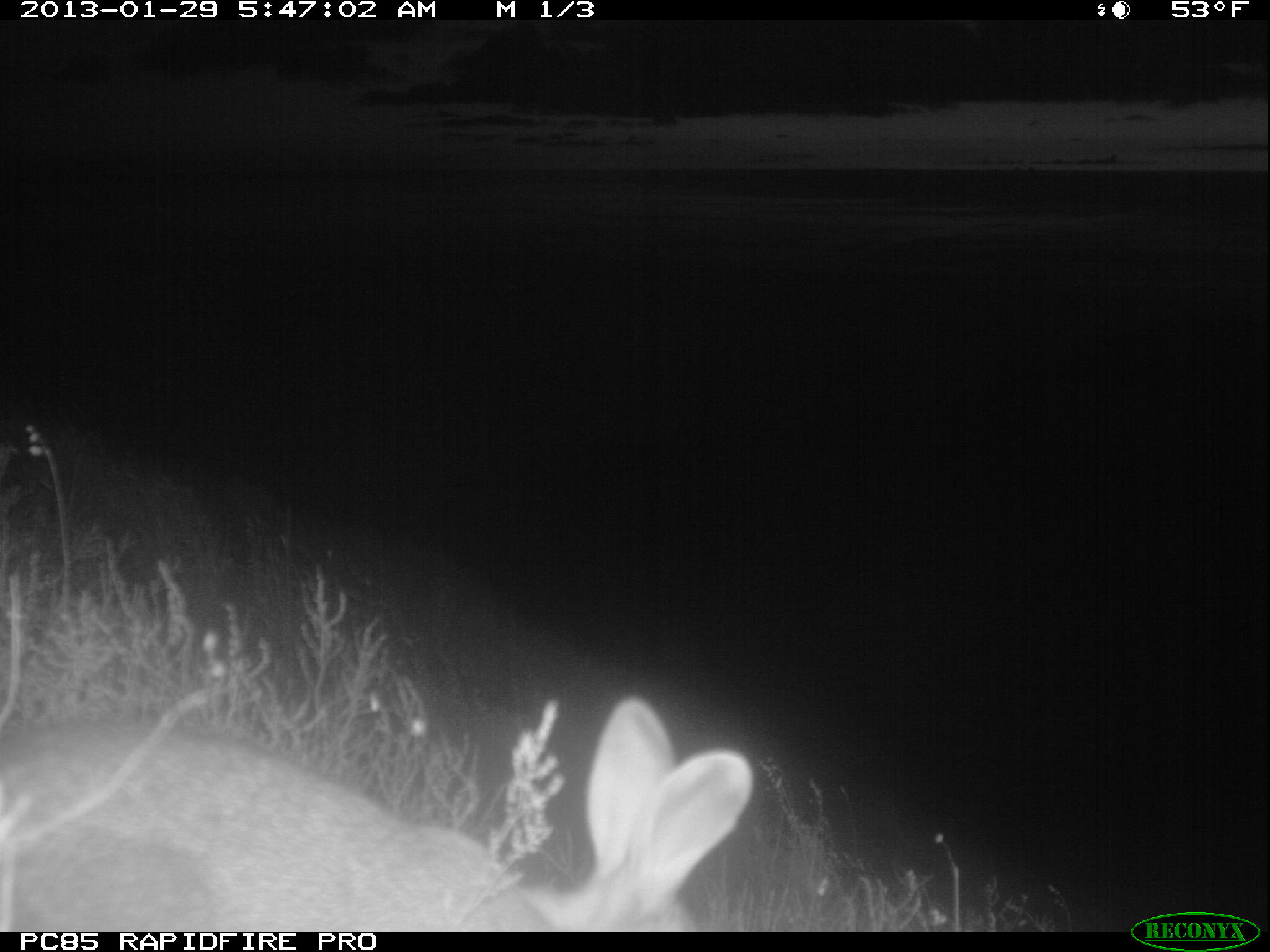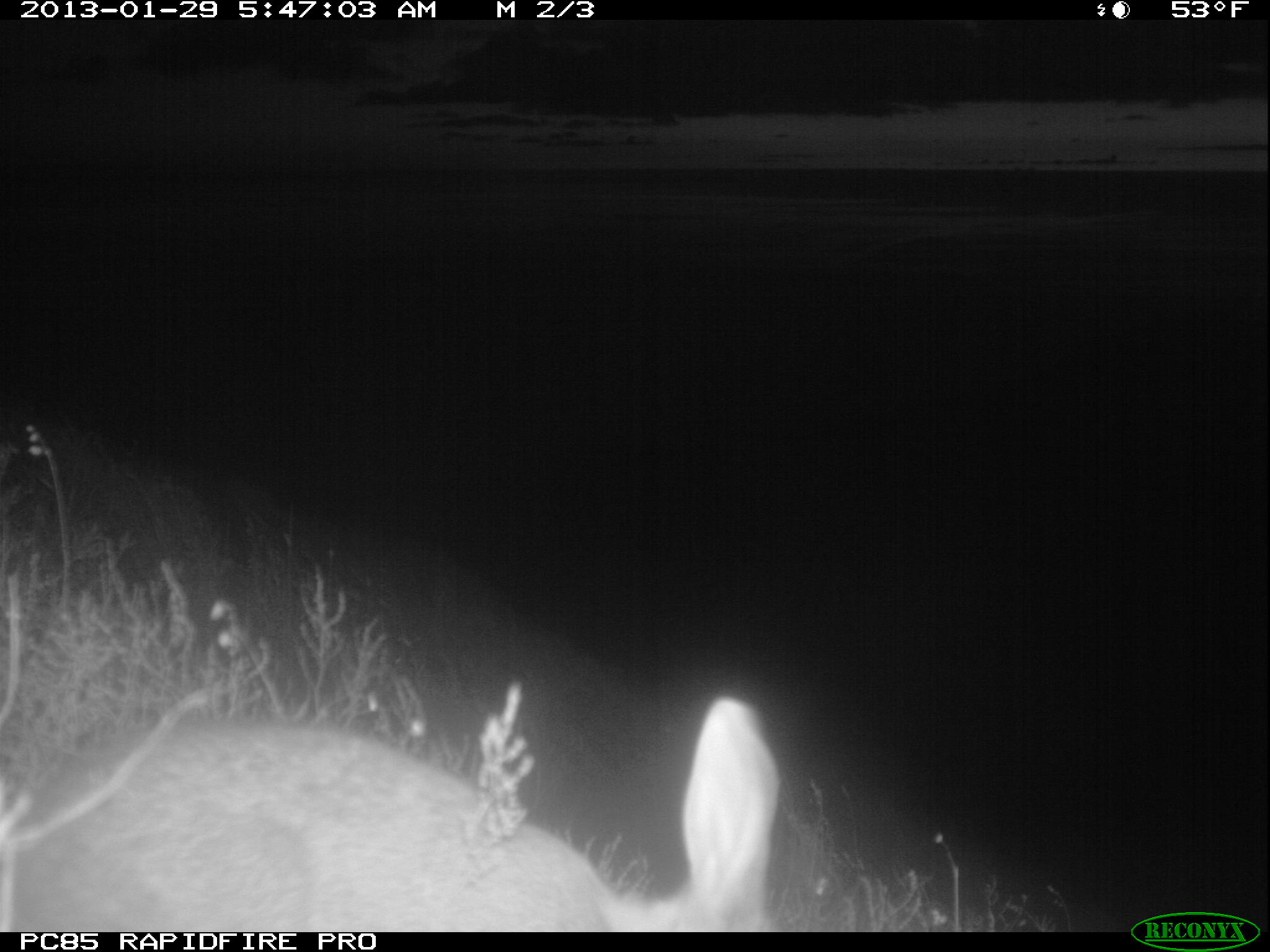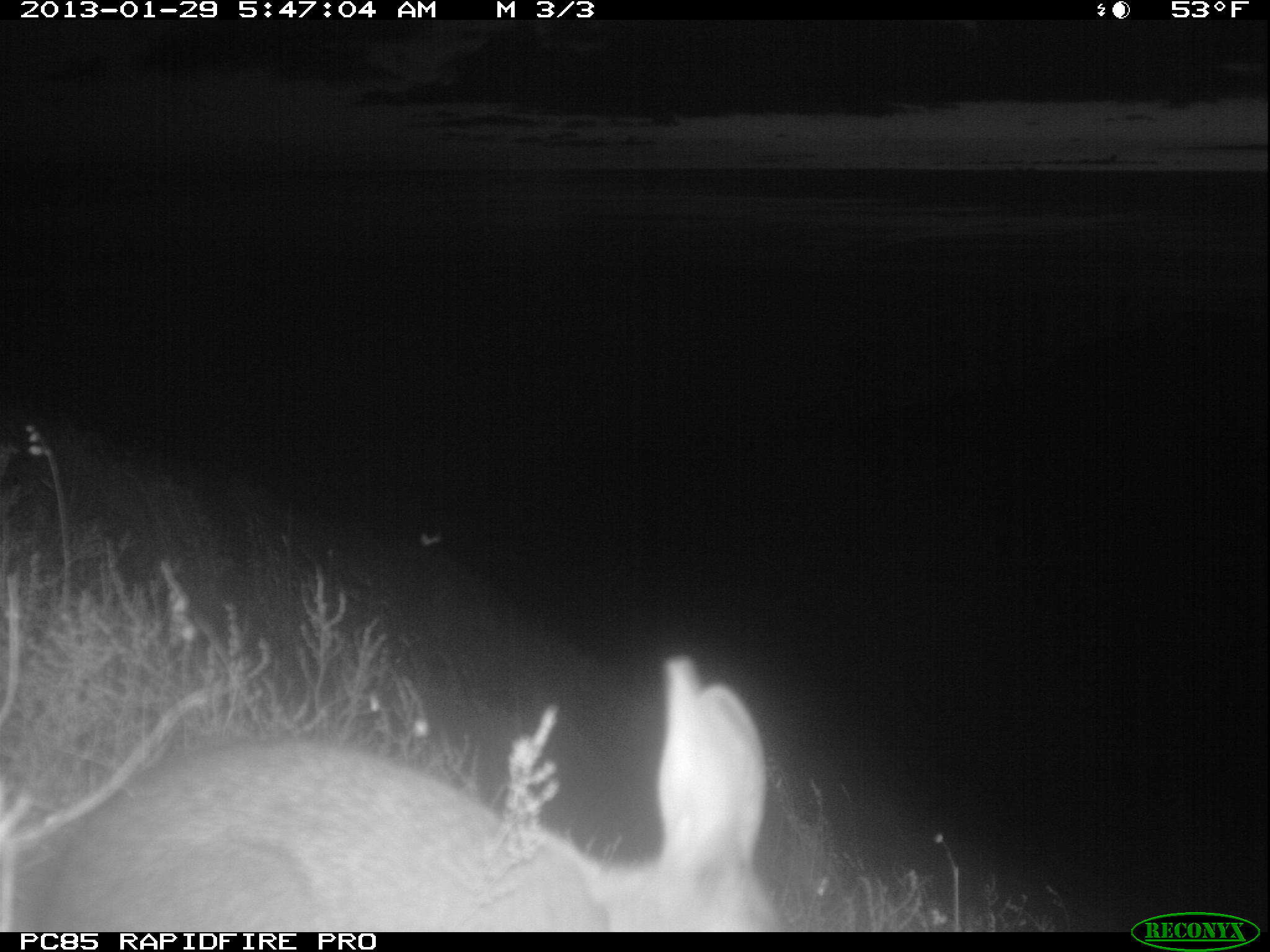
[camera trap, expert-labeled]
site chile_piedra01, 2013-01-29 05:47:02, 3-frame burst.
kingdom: Animalia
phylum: Chordata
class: Mammalia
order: Lagomorpha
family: Leporidae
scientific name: Leporidae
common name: rabbits and hares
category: rabbit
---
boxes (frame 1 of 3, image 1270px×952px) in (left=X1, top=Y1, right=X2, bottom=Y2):
rabbit: (left=3, top=690, right=748, bottom=932)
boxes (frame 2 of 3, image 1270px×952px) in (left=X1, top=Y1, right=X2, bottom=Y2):
rabbit: (left=12, top=697, right=770, bottom=934)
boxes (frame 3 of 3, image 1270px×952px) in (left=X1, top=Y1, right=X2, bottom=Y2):
rabbit: (left=21, top=657, right=782, bottom=933)